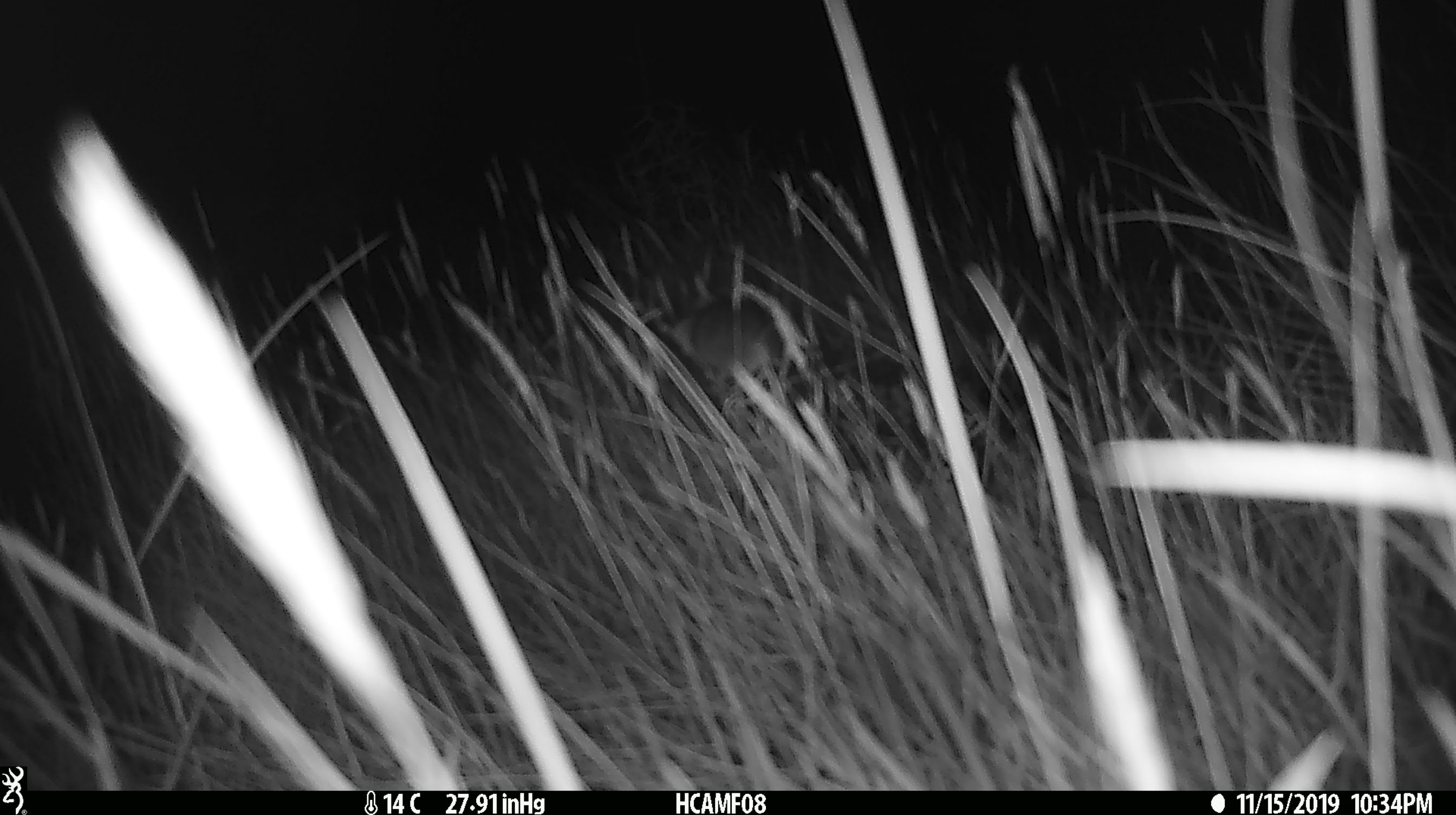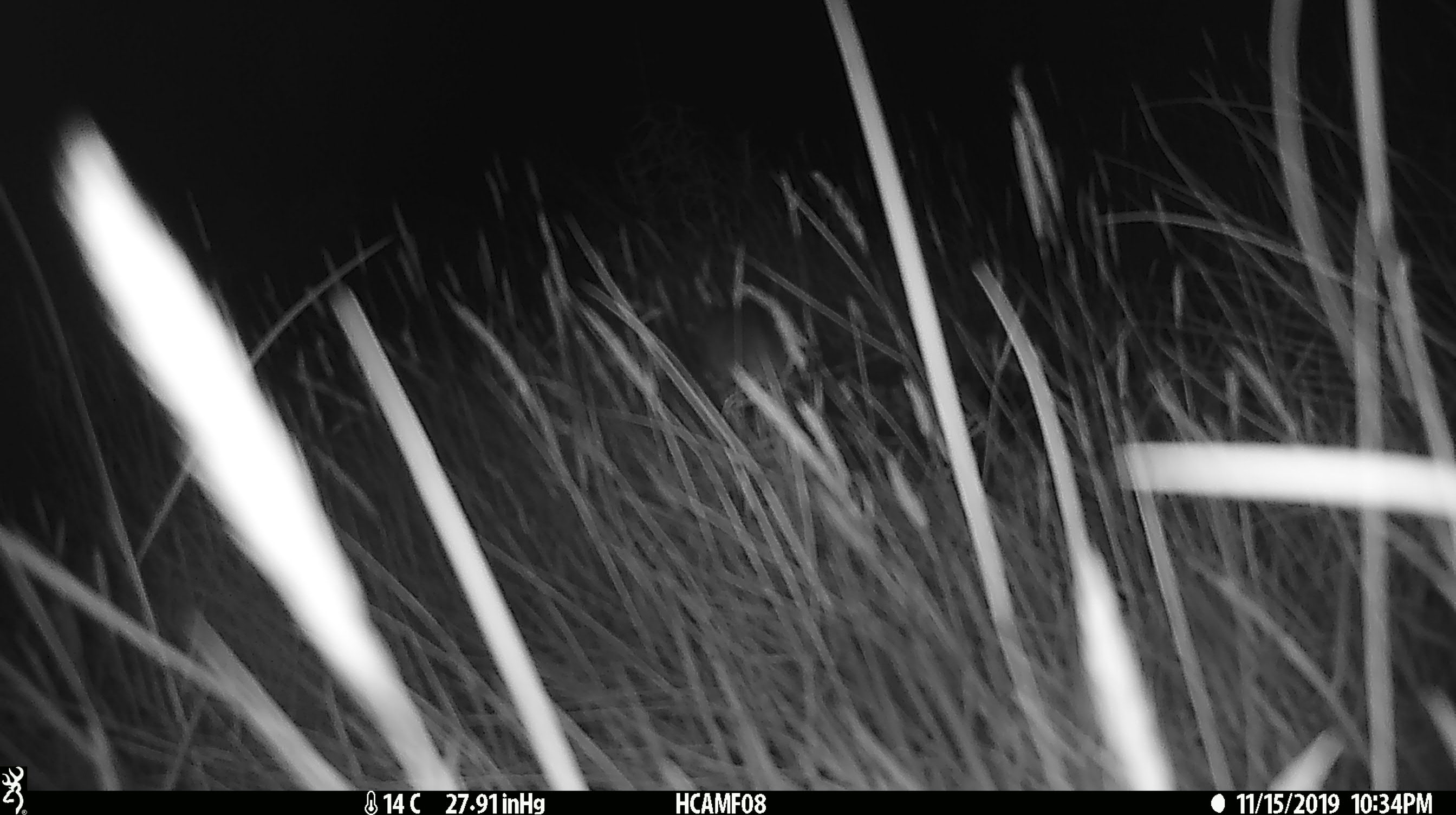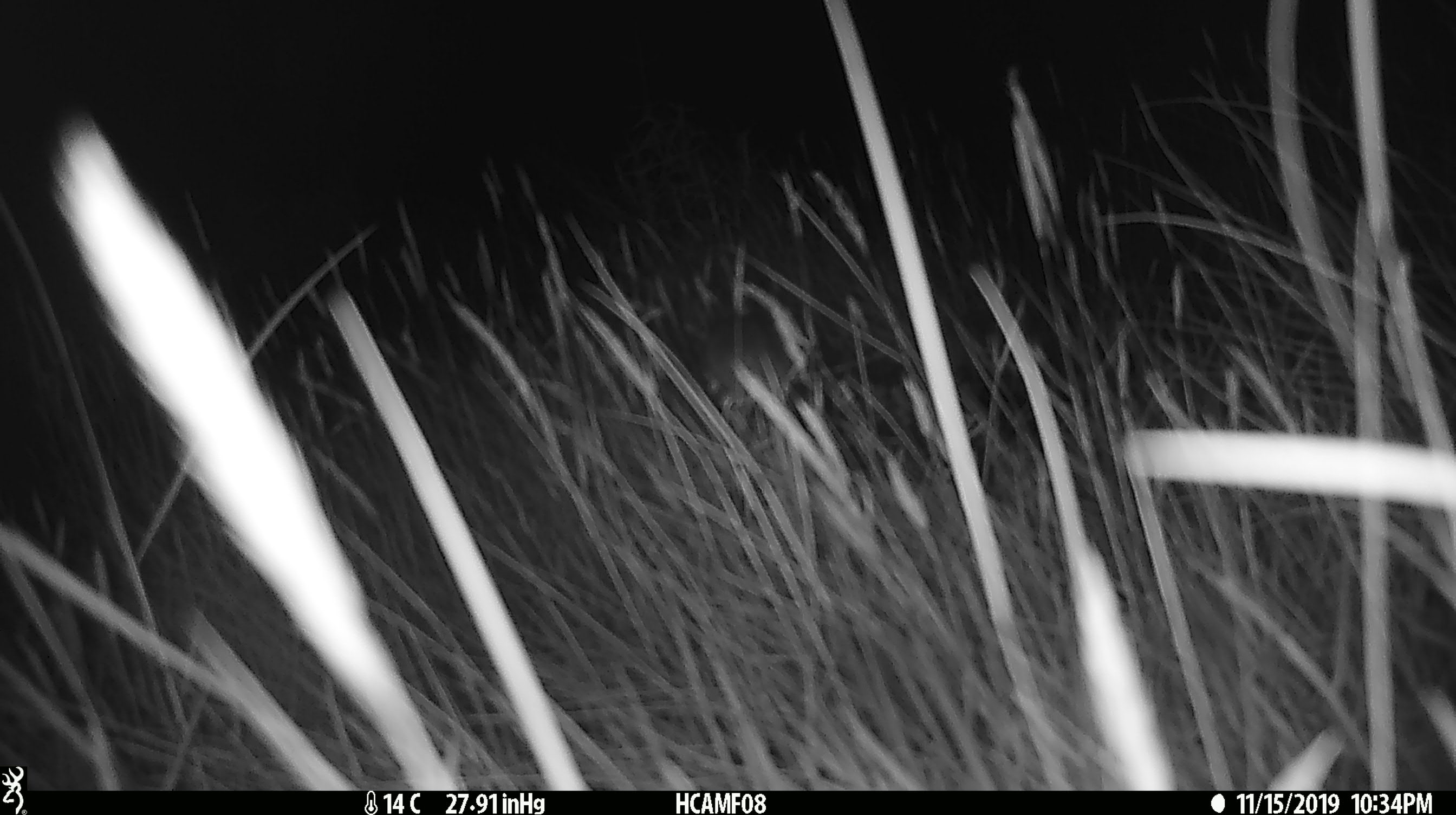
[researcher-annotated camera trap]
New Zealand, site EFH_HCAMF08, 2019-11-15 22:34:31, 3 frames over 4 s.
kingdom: Animalia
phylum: Chordata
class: Mammalia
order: Rodentia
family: Muridae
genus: Mus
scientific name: Mus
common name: mouse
Mouse (Mus).